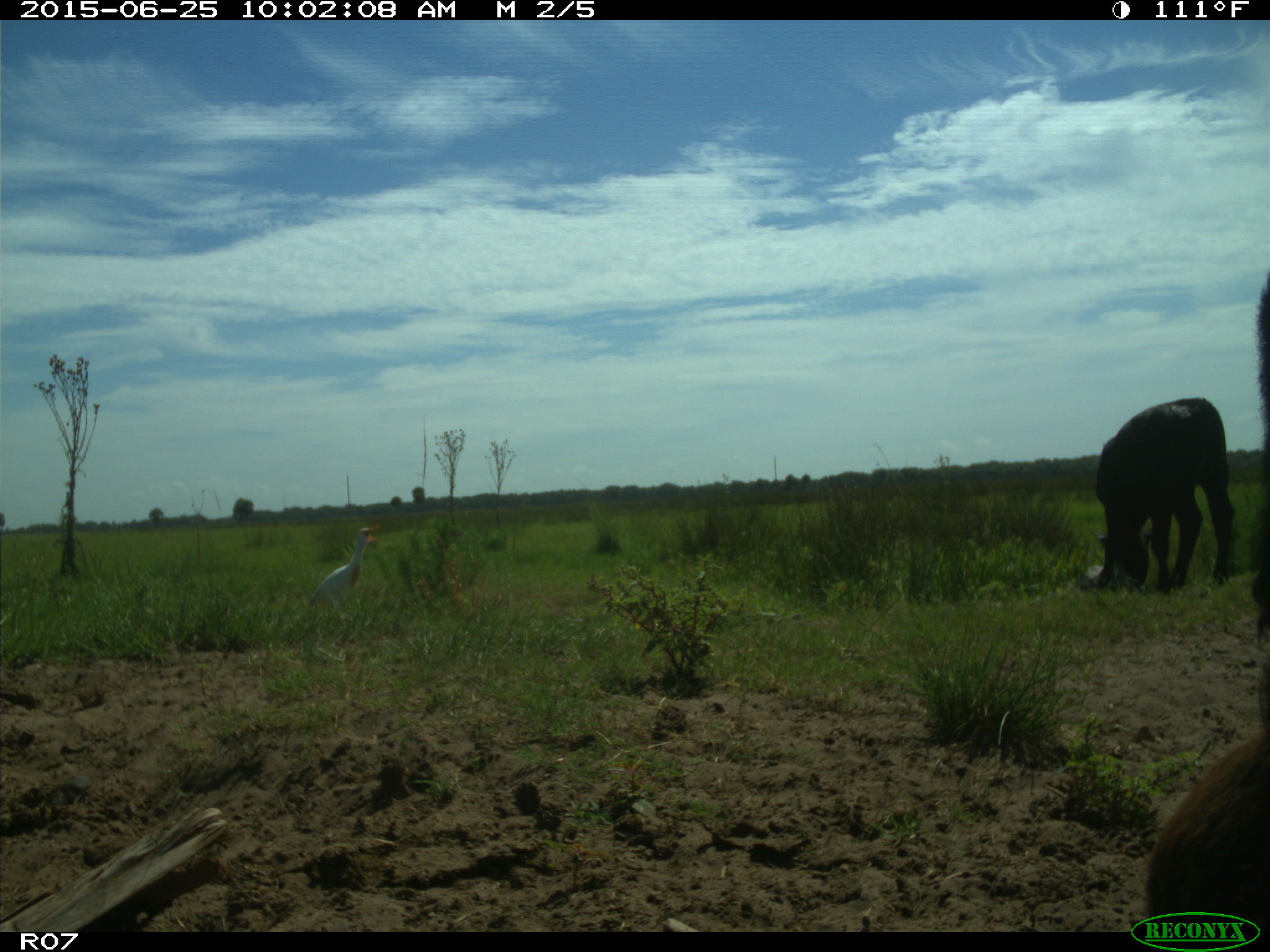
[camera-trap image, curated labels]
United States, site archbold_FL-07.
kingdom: Animalia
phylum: Chordata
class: Mammalia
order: Artiodactyla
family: Bovidae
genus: Bos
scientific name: Bos taurus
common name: domestic cow